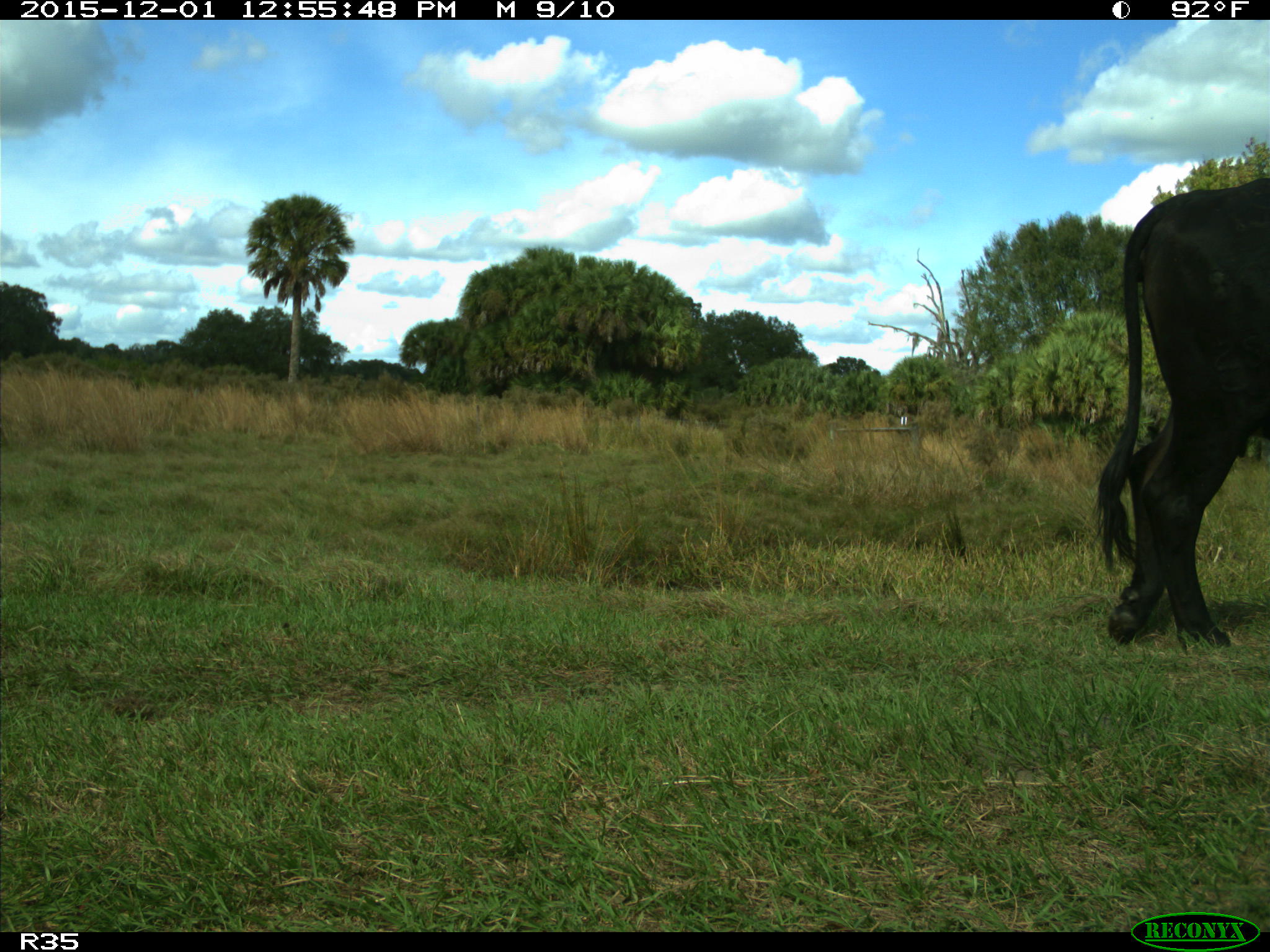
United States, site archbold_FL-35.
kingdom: Animalia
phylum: Chordata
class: Mammalia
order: Artiodactyla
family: Bovidae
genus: Bos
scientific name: Bos taurus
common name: domestic cow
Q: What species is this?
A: Bos taurus (domestic cow).